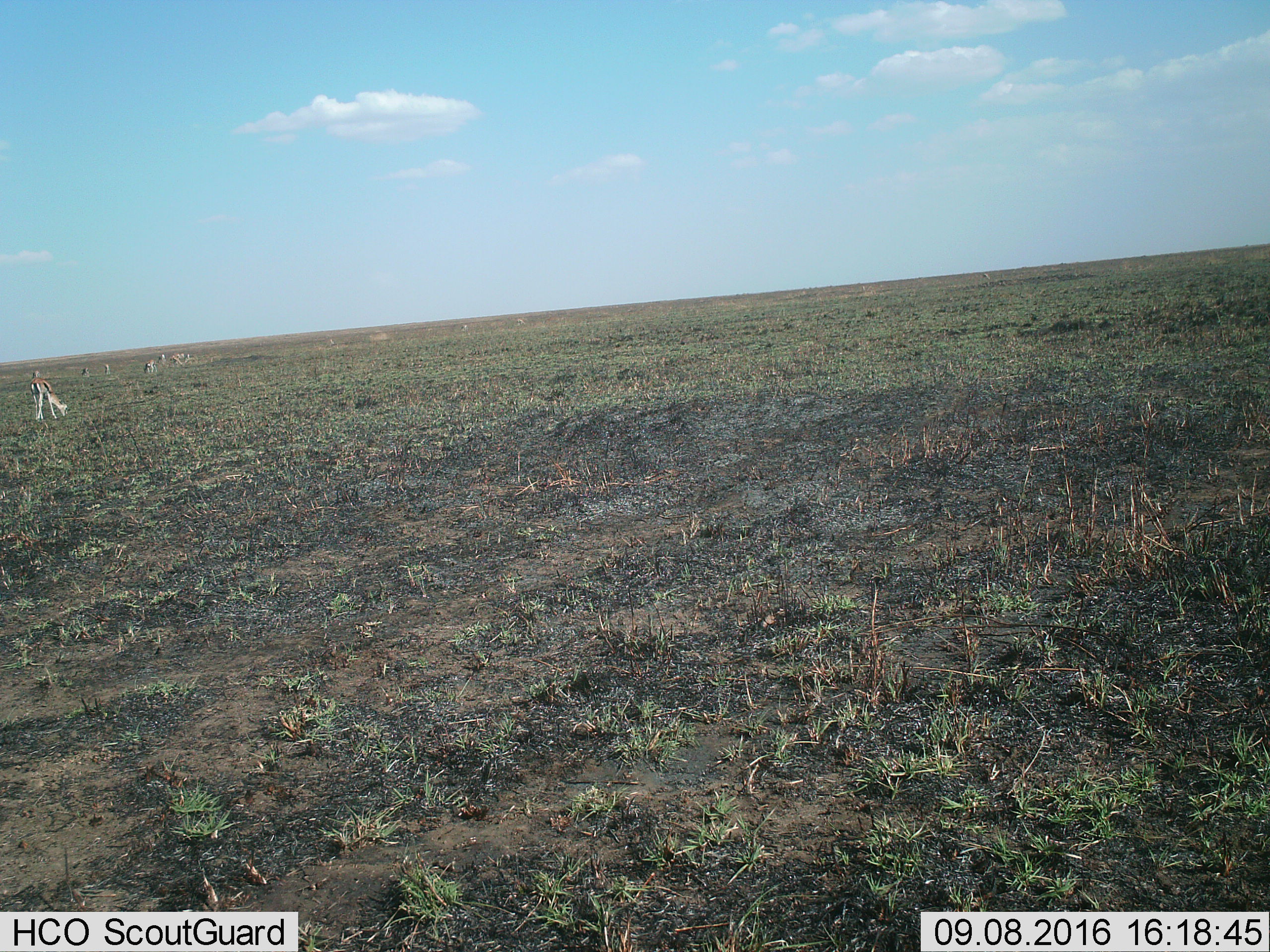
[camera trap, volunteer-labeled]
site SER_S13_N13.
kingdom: Animalia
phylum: Chordata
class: Mammalia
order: Artiodactyla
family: Bovidae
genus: Eudorcas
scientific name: Eudorcas thomsonii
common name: thomson's gazelle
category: gazellethomsons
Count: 8.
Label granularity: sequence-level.